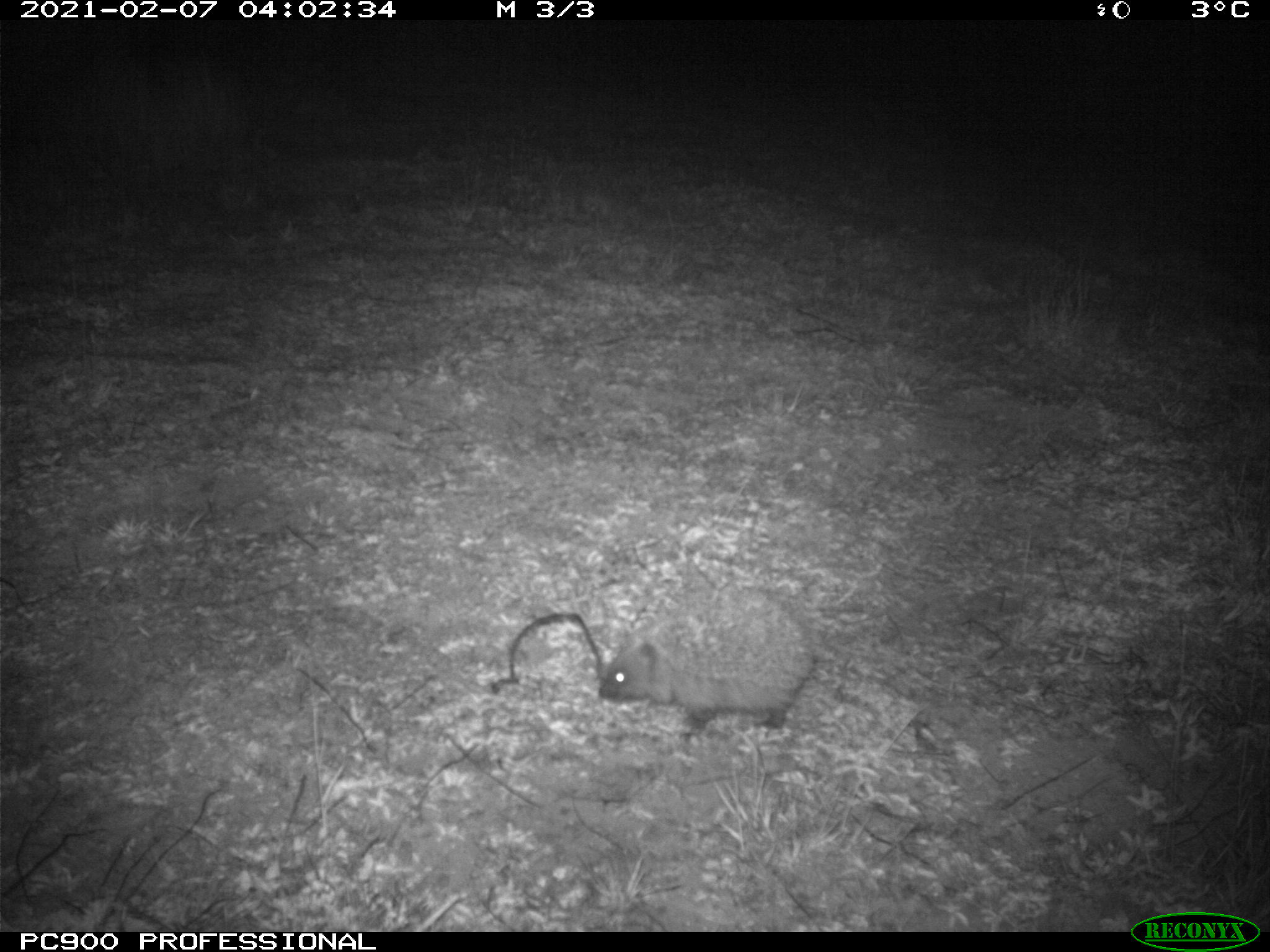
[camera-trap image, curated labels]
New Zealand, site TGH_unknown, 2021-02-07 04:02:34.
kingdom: Animalia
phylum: Chordata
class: Mammalia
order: Eulipotyphla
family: Erinaceidae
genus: Erinaceus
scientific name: Erinaceus europaeus europaeus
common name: european hedgehog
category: hedgehog